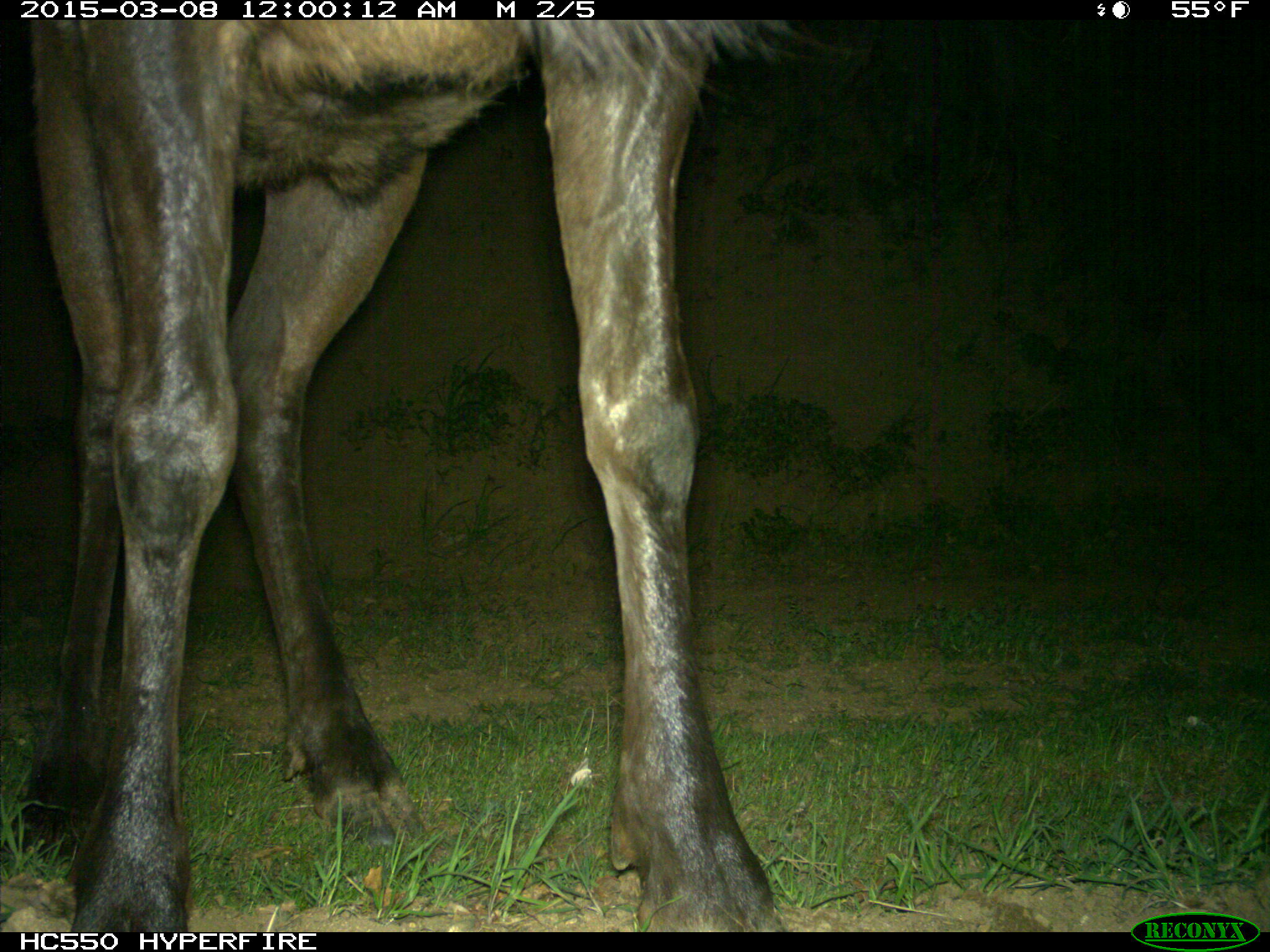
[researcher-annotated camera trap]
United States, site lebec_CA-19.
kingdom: Animalia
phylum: Chordata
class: Mammalia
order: Artiodactyla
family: Cervidae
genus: Cervus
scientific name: Cervus canadensis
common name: elk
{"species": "Cervus canadensis (elk)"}